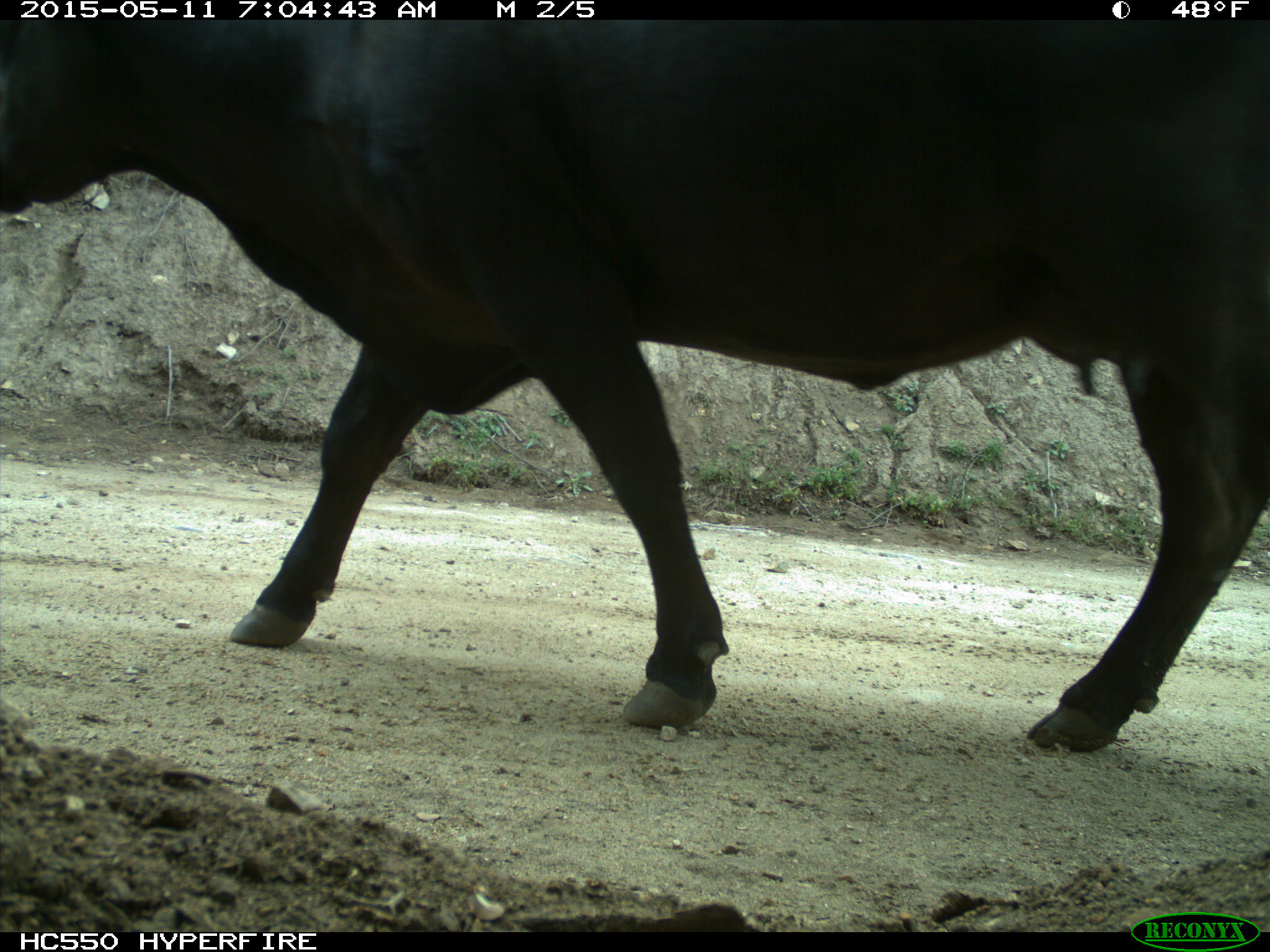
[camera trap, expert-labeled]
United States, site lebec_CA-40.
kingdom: Animalia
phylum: Chordata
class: Mammalia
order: Artiodactyla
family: Bovidae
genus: Bos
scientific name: Bos taurus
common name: domestic cow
Bos taurus (domestic cow).